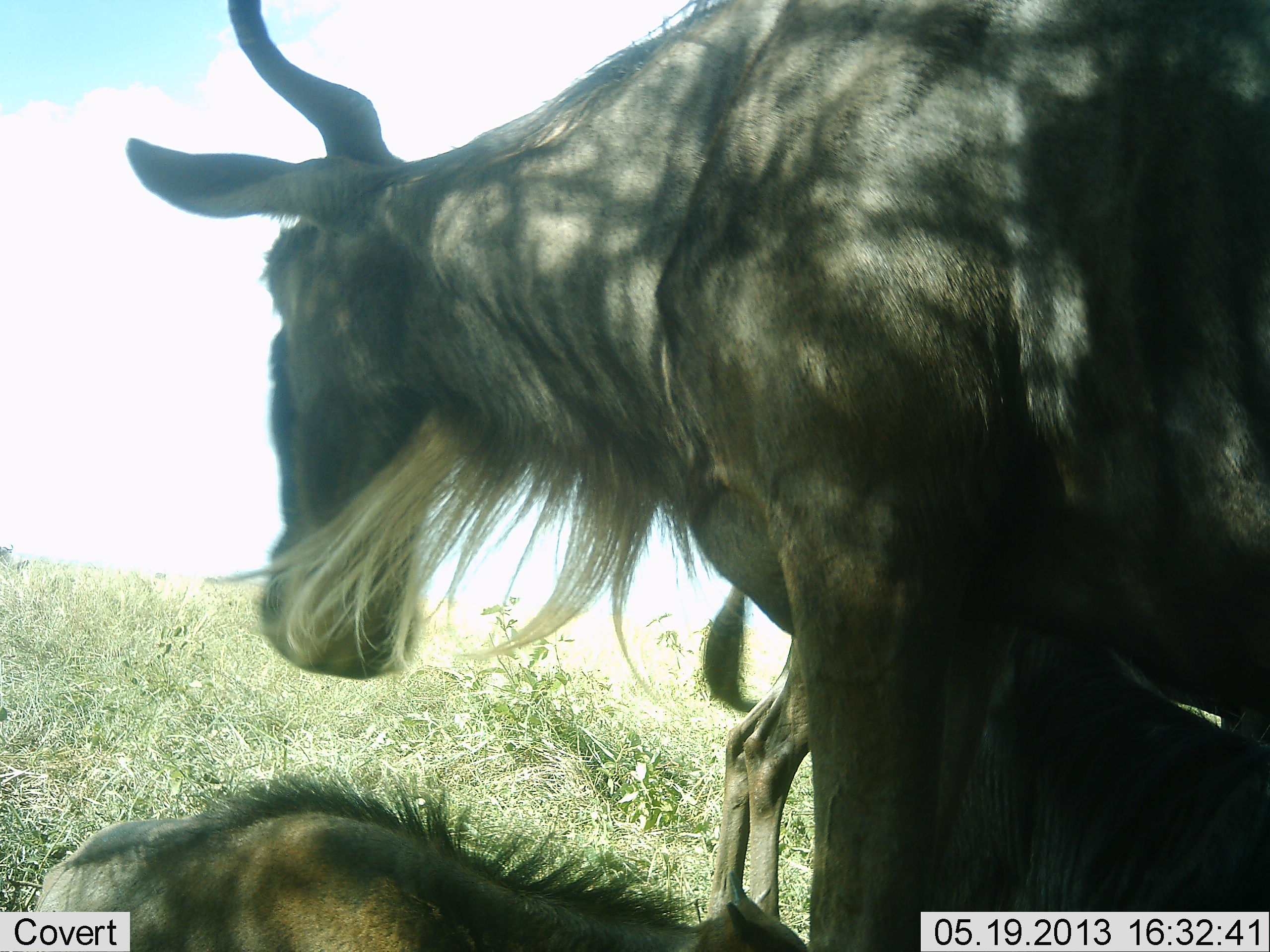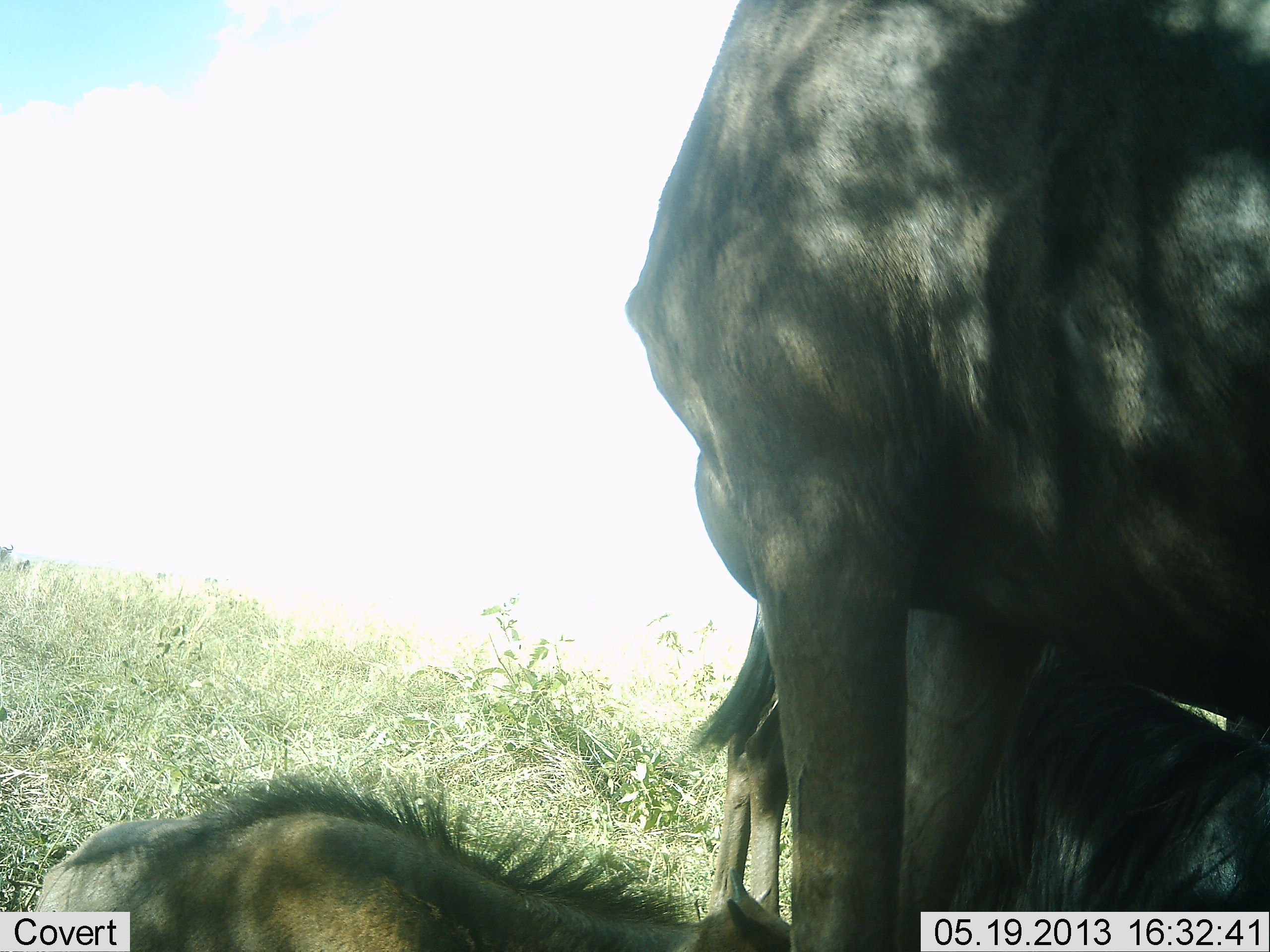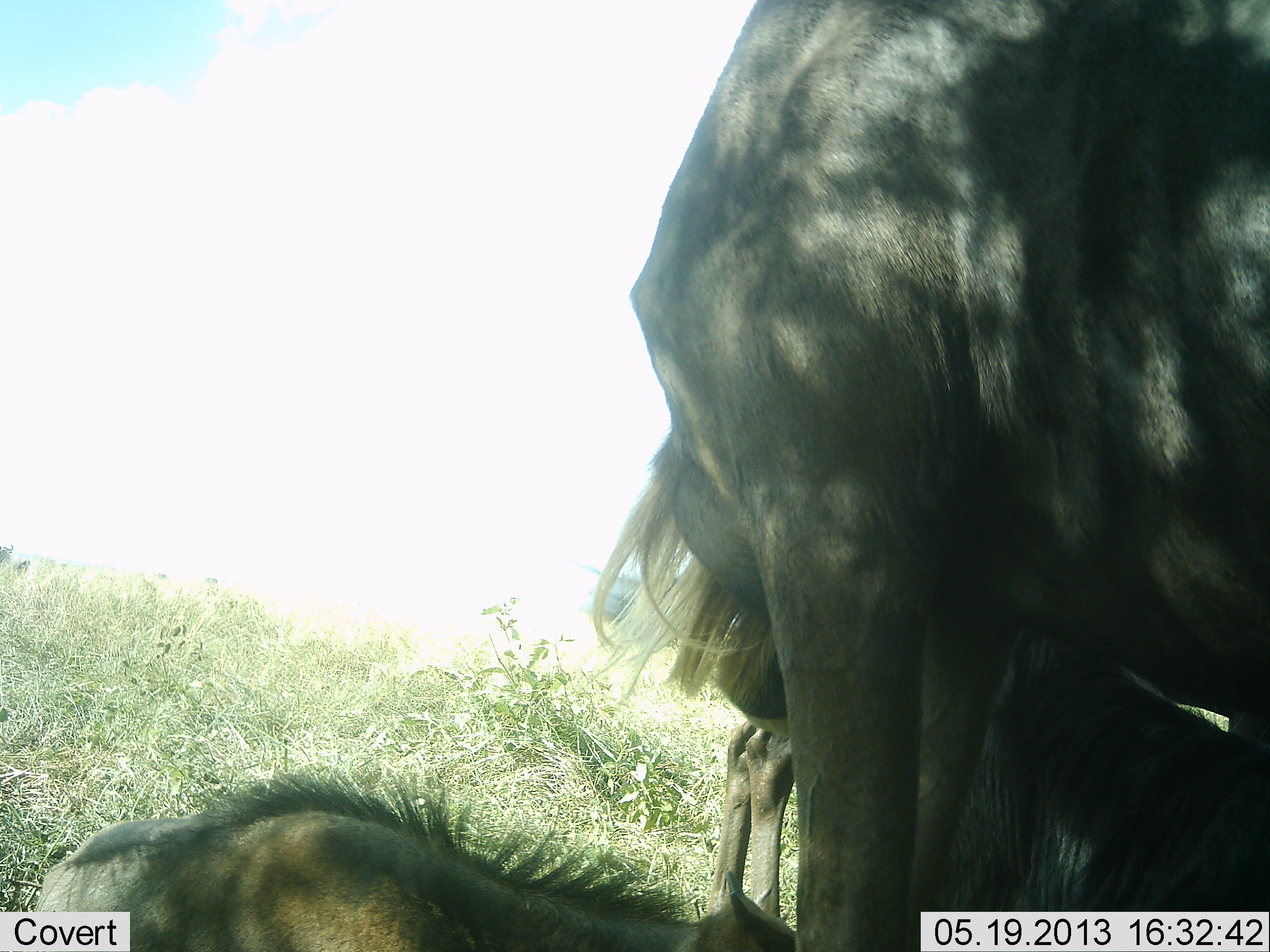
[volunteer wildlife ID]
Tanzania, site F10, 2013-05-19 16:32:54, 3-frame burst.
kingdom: Animalia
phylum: Chordata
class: Mammalia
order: Artiodactyla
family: Bovidae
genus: Connochaetes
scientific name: Connochaetes taurinus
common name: blue wildebeest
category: wildebeest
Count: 3.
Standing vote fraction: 81%.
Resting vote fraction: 87%.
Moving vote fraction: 3%.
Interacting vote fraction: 6%.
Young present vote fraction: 23%.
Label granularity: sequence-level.